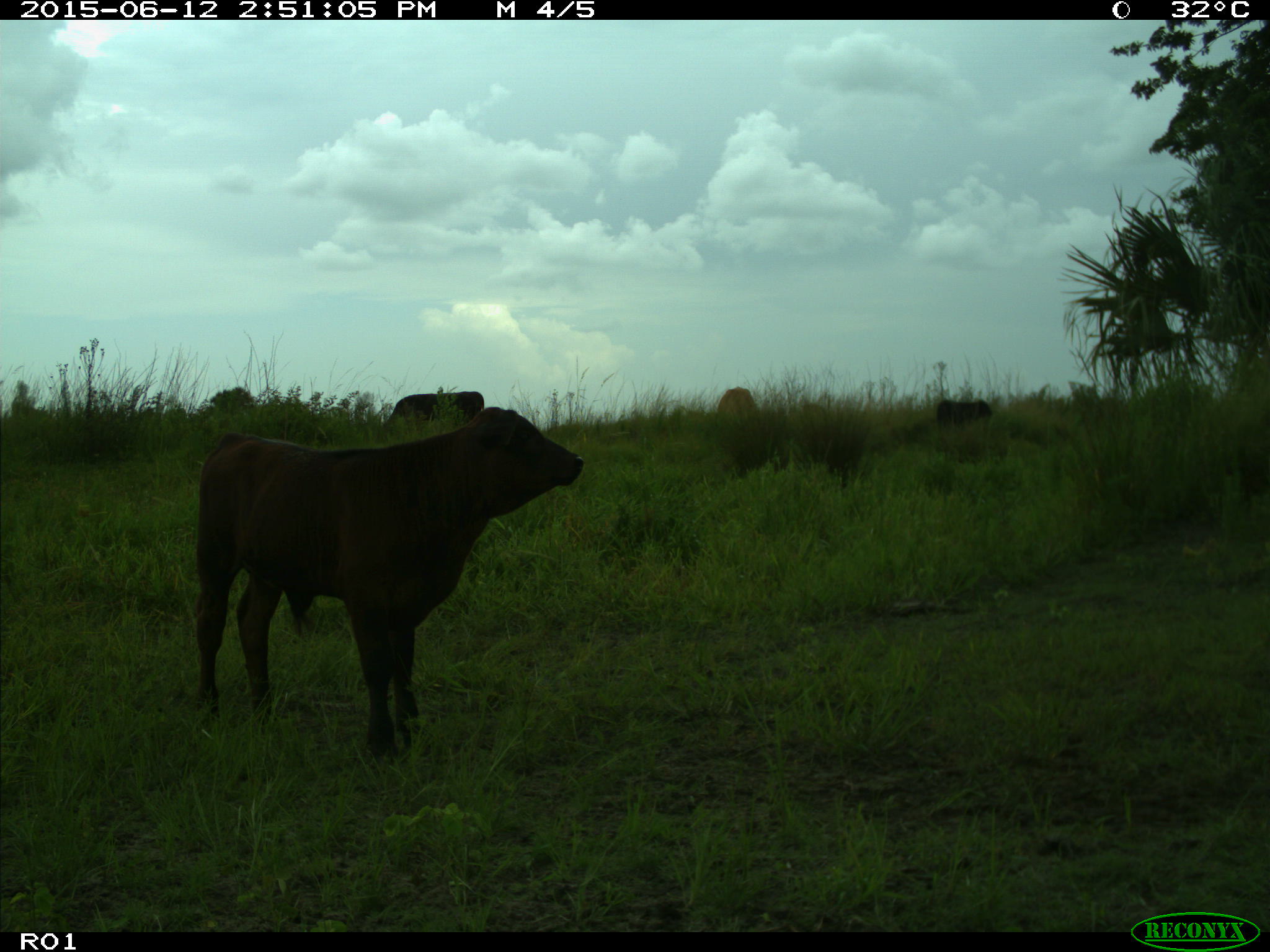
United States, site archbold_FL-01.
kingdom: Animalia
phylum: Chordata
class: Mammalia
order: Artiodactyla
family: Bovidae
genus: Bos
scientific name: Bos taurus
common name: domestic cow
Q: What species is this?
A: Bos taurus (domestic cow).